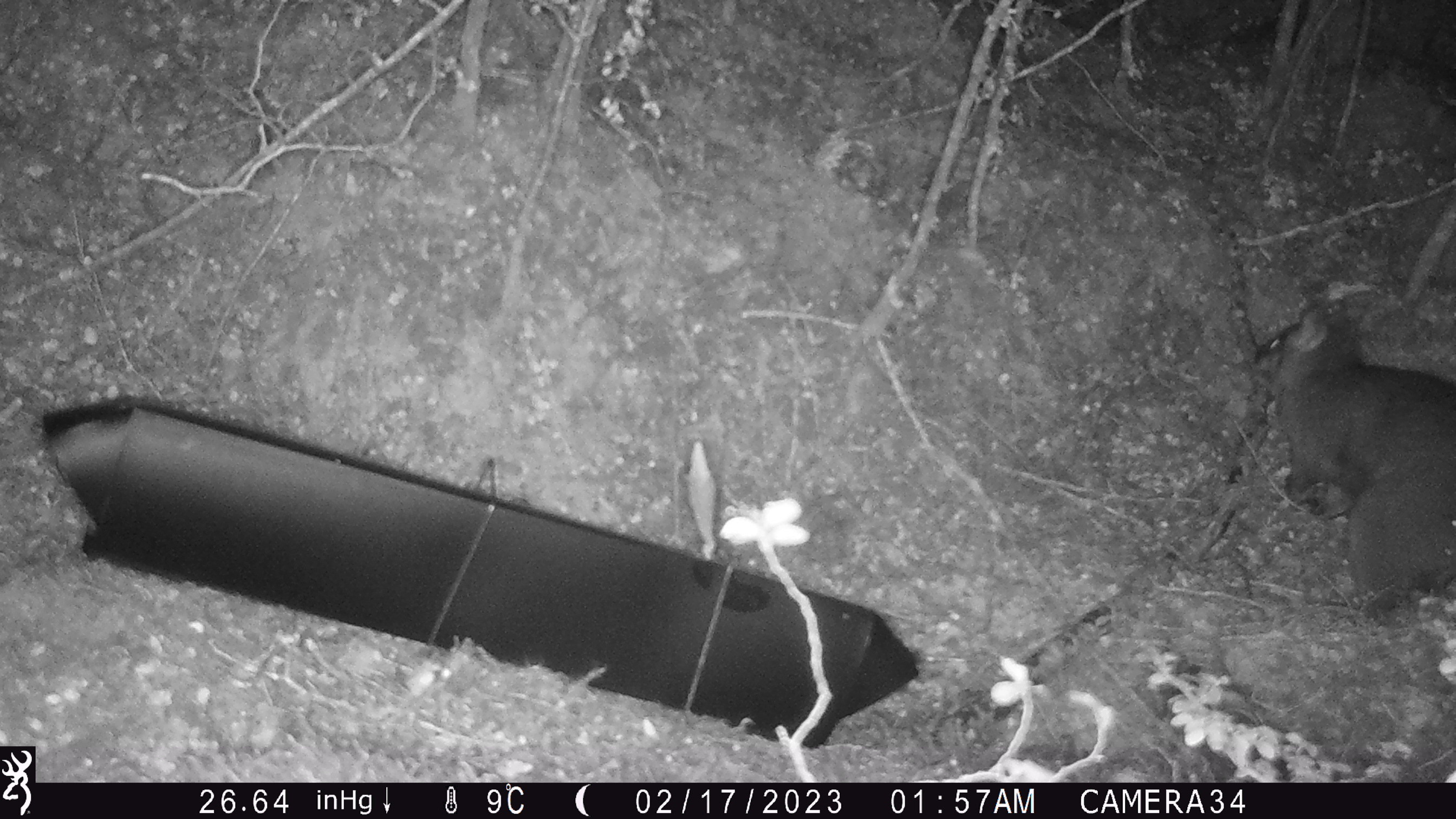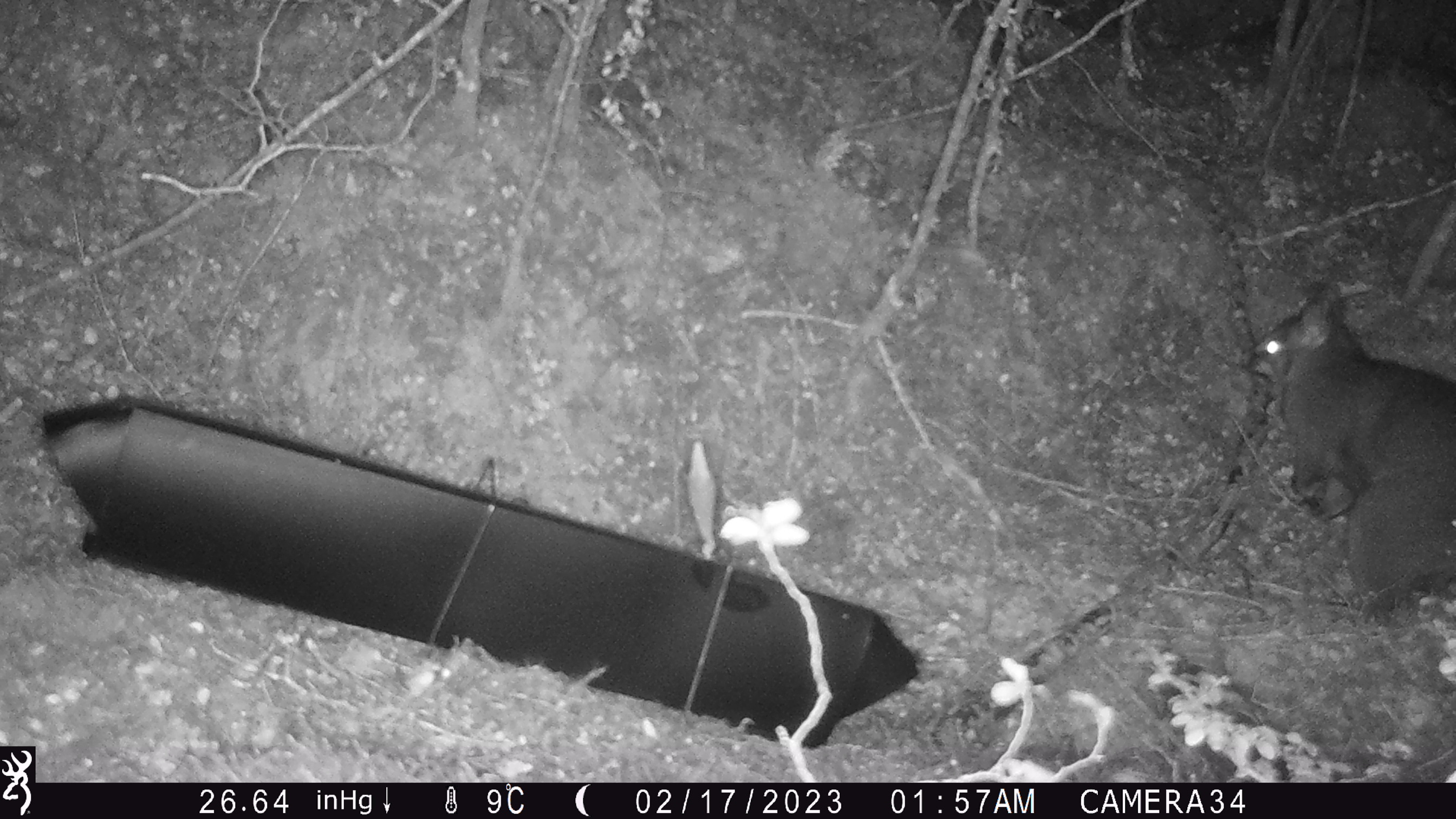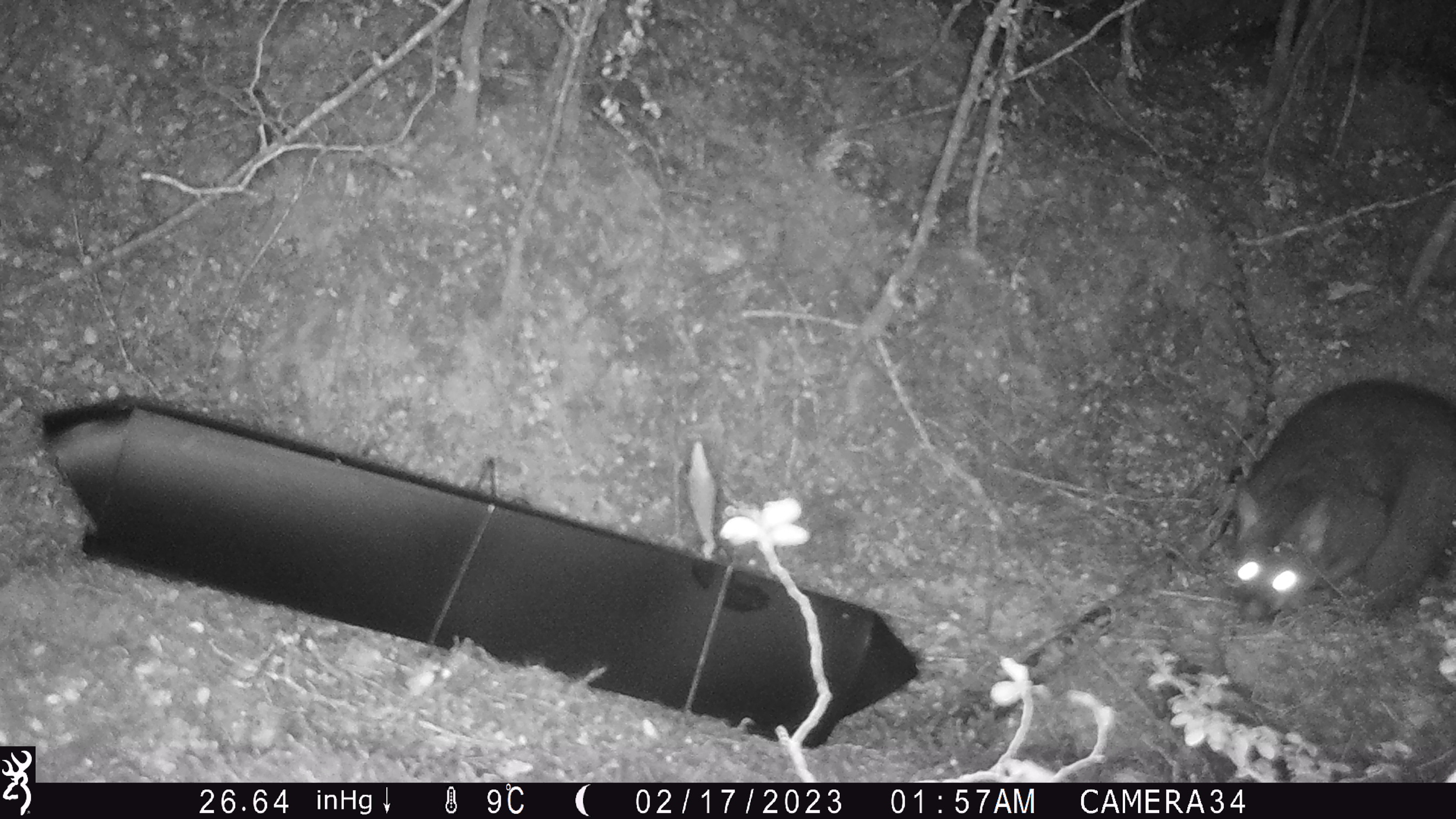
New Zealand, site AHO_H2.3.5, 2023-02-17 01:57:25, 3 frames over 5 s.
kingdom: Animalia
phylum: Chordata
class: Mammalia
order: Carnivora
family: Mustelidae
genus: Mustela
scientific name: Mustela erminea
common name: stoat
Stoat (Mustela erminea).